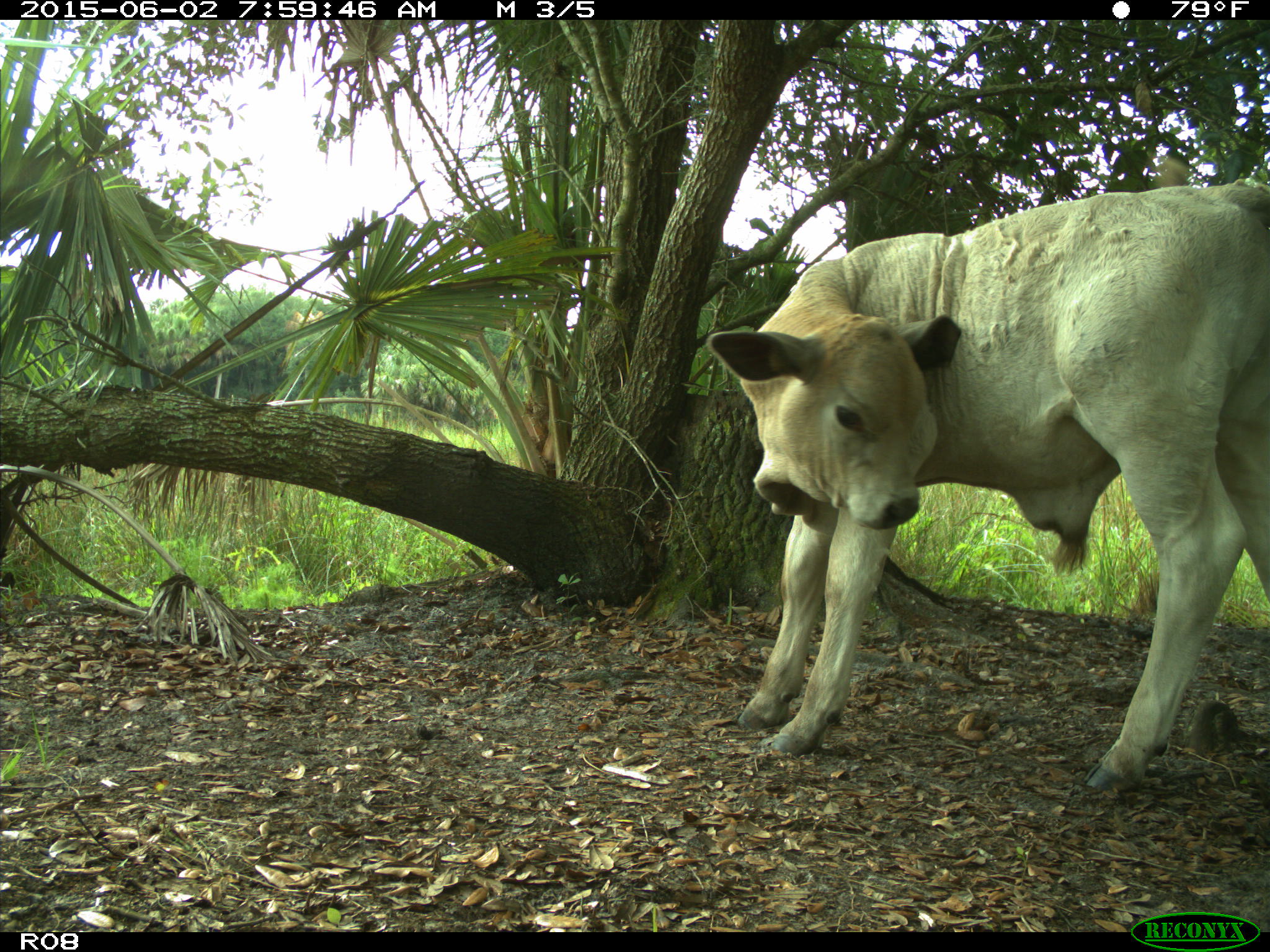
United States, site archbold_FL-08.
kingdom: Animalia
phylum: Chordata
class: Mammalia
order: Artiodactyla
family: Bovidae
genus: Bos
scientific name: Bos taurus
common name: domestic cow